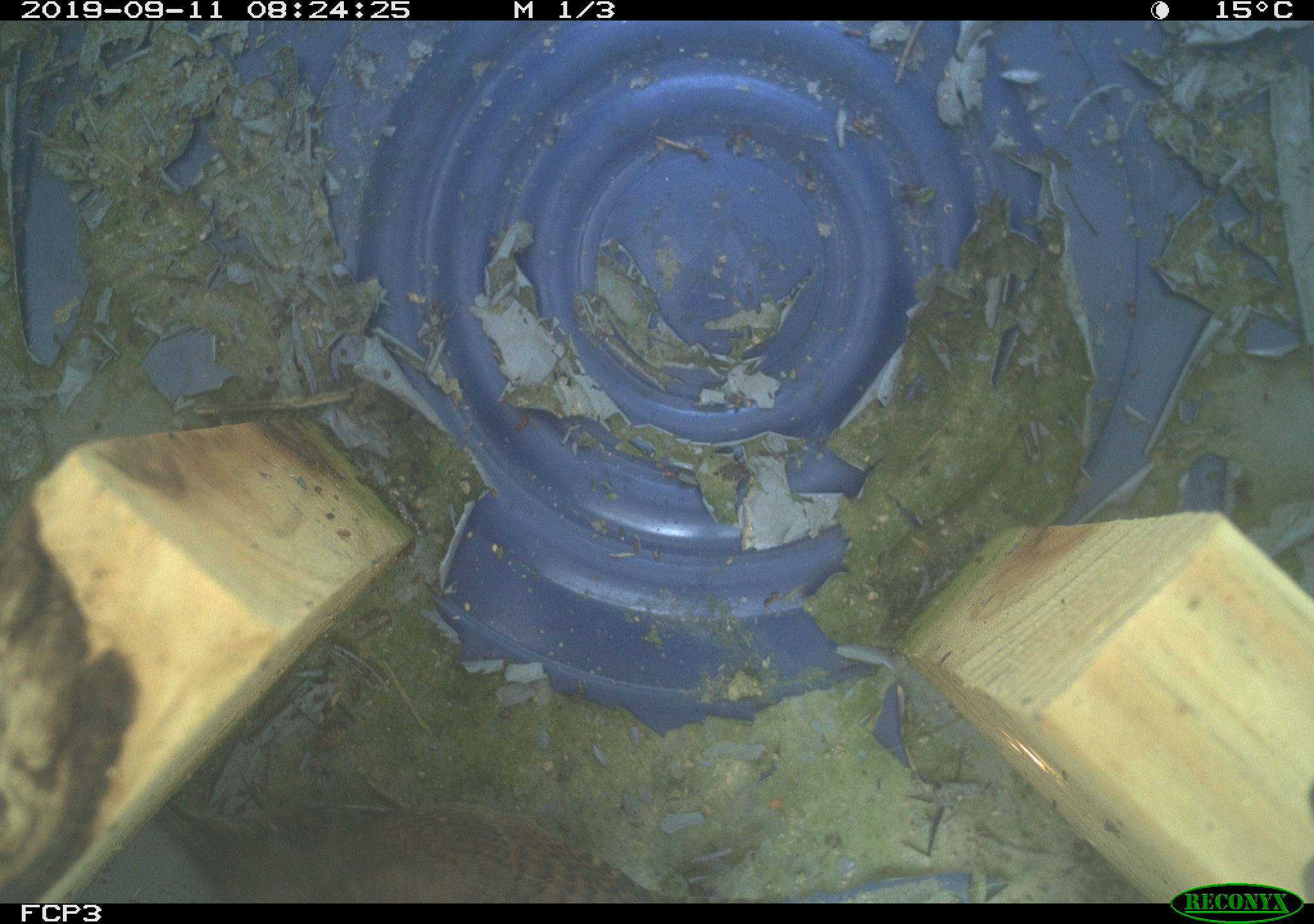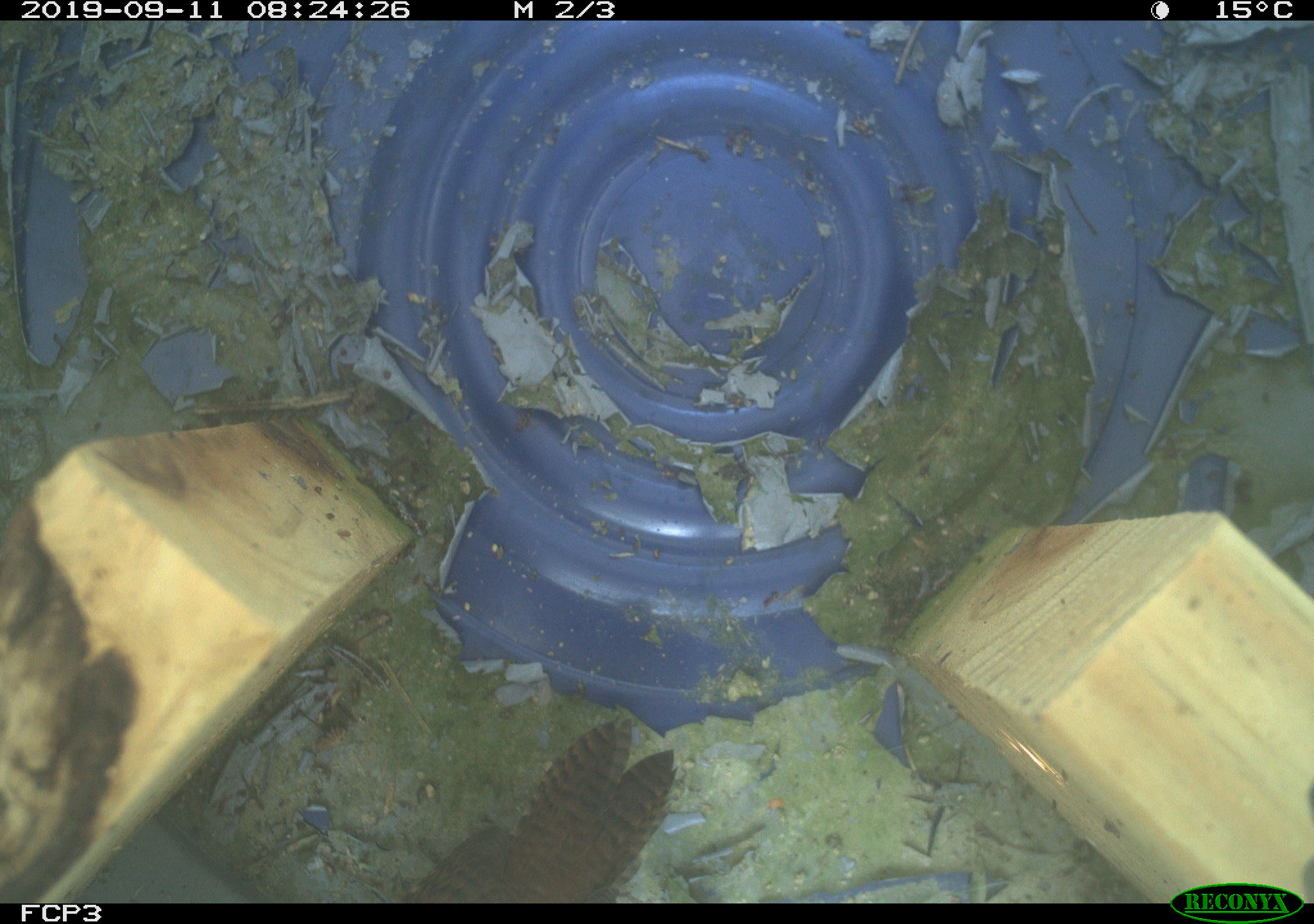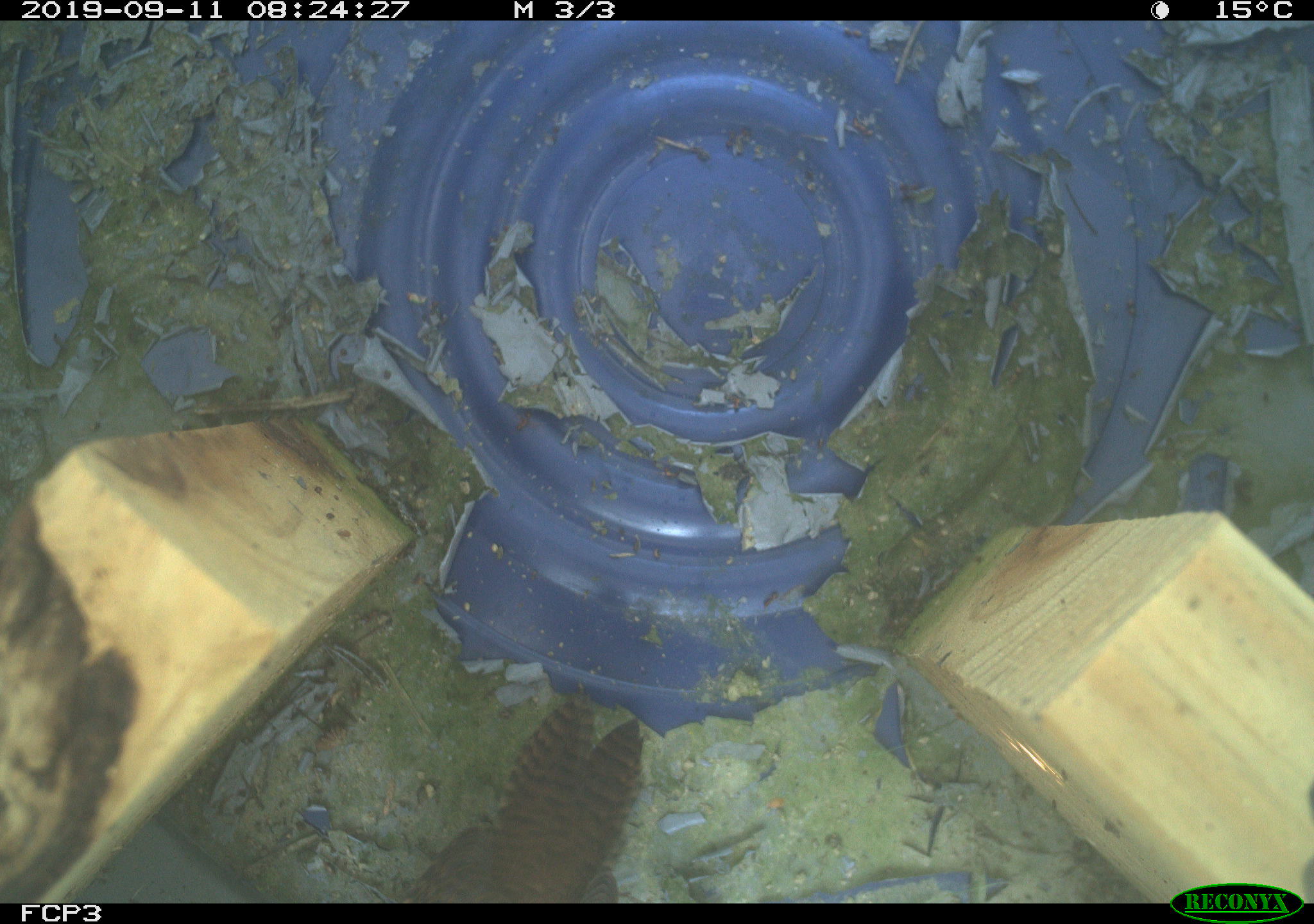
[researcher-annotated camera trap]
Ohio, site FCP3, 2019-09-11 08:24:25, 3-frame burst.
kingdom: Animalia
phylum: Chordata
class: Aves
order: Passeriformes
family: Troglodytidae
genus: Troglodytes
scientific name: Troglodytes aedon aedon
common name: northern house wren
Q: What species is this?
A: Northern house wren (Troglodytes aedon aedon).